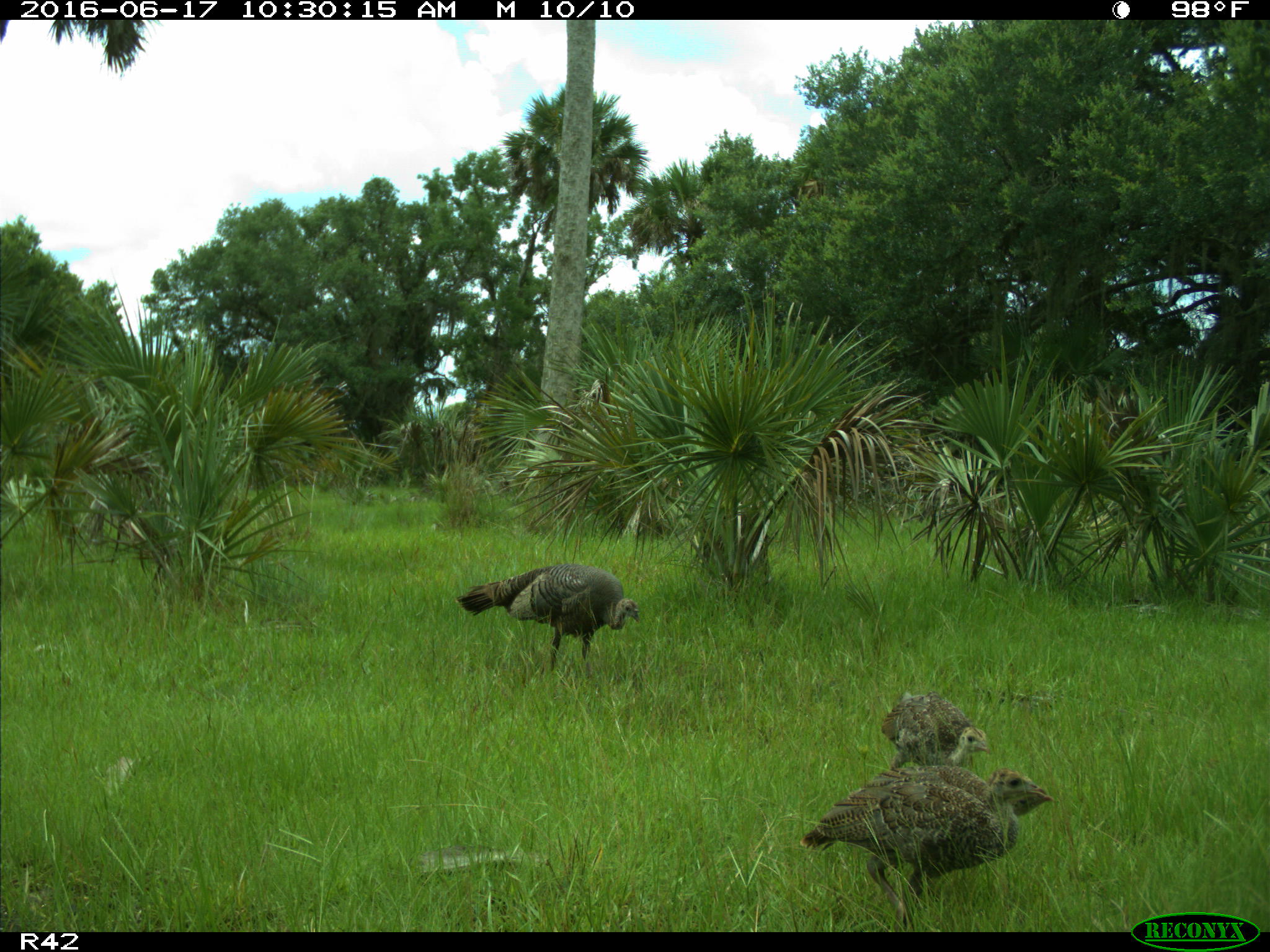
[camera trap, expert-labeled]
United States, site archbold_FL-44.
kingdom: Animalia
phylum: Chordata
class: Aves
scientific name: Aves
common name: birds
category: unidentified bird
Unidentified bird (birds) (Aves).